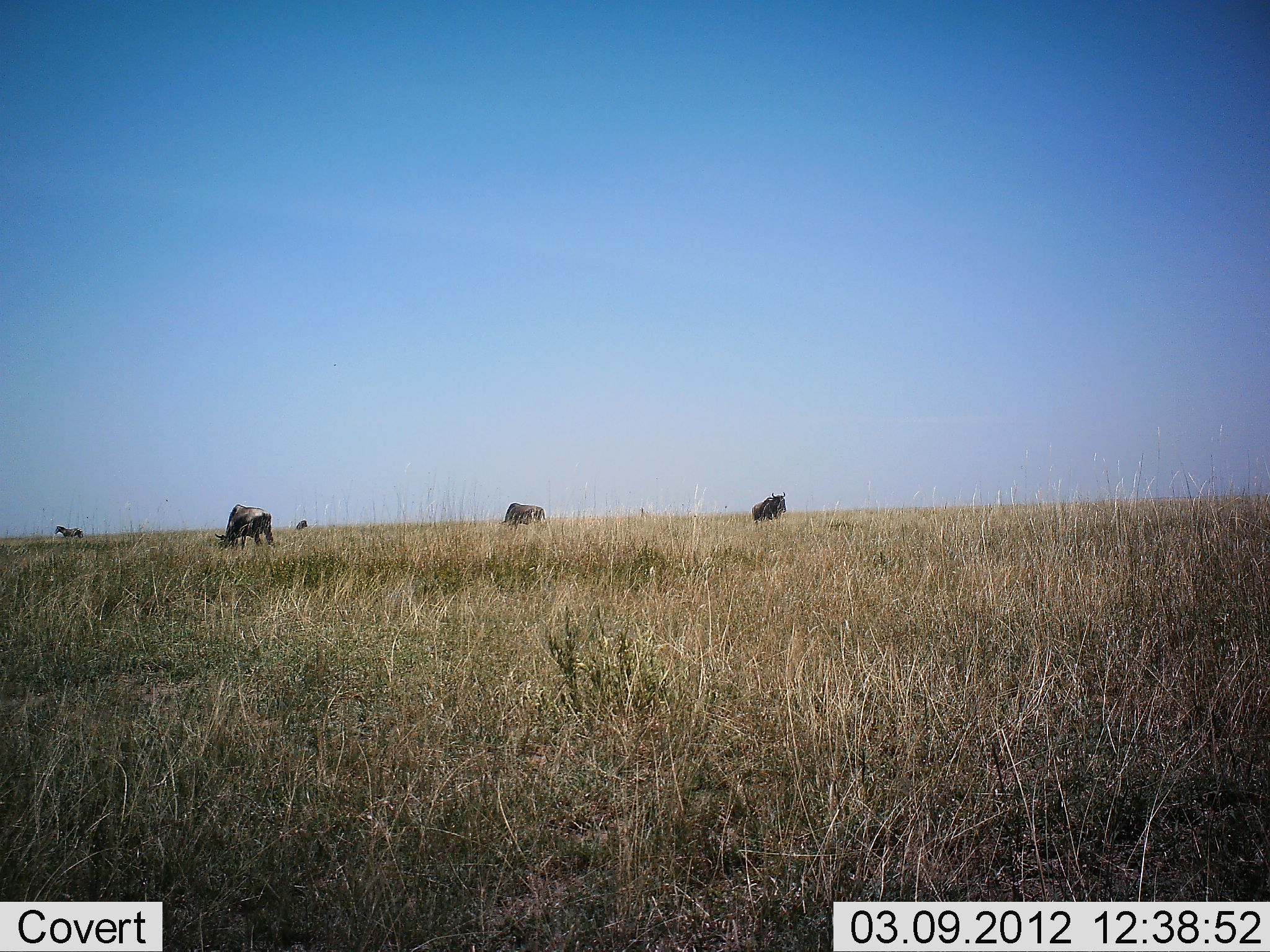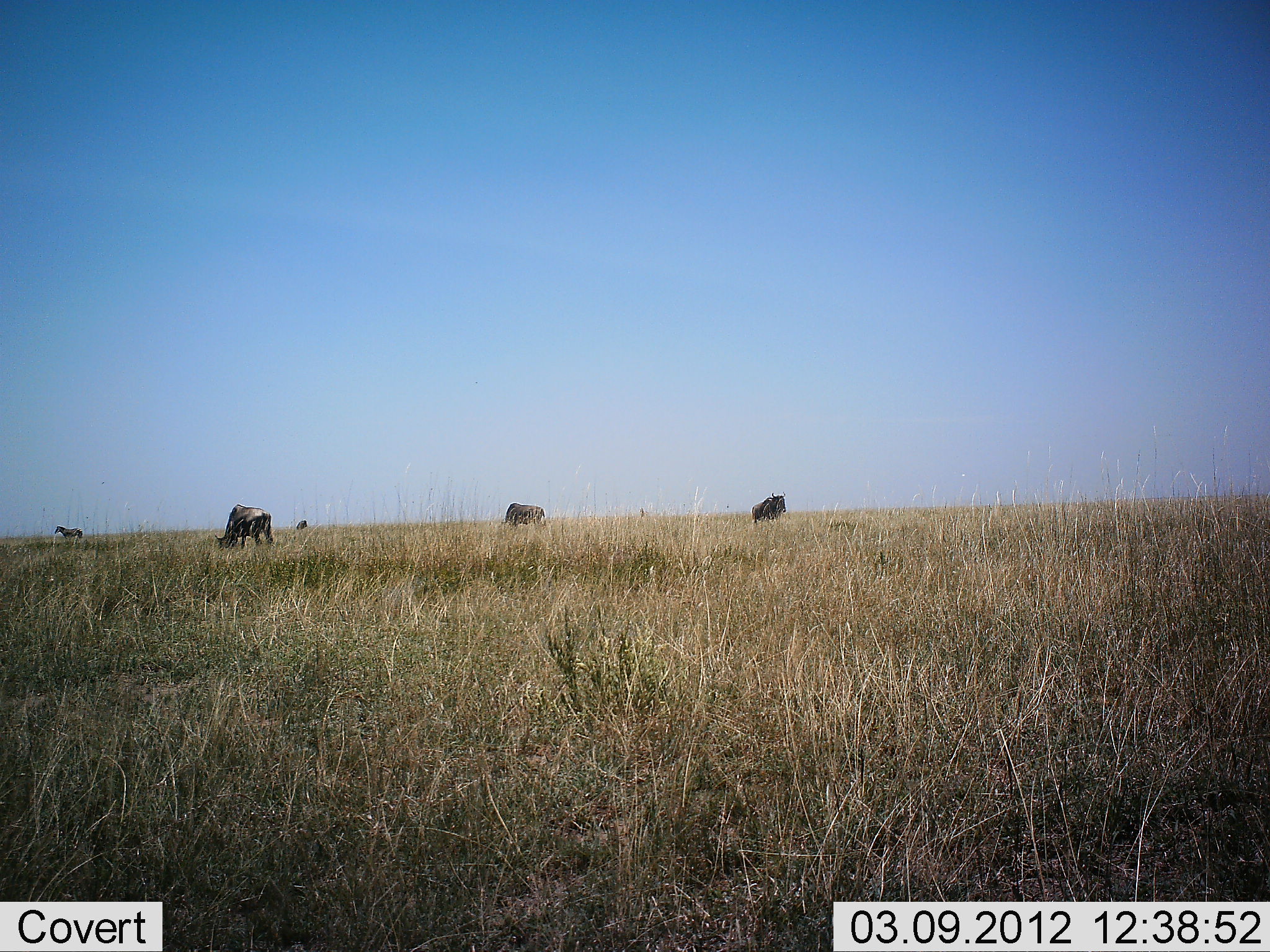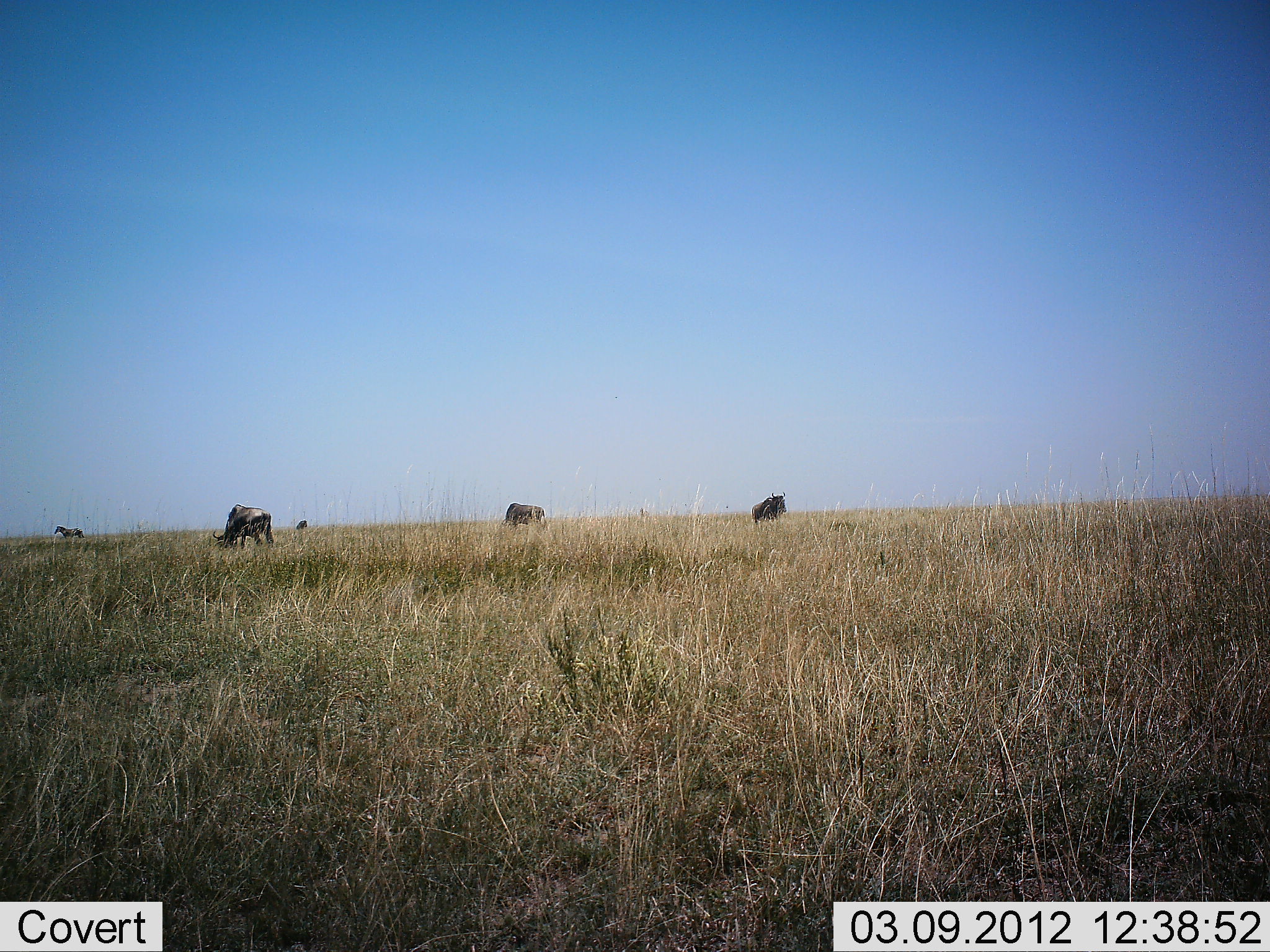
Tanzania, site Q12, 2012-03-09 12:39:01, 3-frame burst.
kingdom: Animalia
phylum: Chordata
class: Mammalia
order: Artiodactyla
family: Bovidae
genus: Connochaetes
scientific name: Connochaetes taurinus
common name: blue wildebeest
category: wildebeest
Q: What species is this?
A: Wildebeest (blue wildebeest) (Connochaetes taurinus).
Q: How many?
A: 4.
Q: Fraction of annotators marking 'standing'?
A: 36%.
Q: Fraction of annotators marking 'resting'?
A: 0%.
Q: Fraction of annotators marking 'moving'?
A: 3%.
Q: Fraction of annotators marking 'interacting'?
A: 0%.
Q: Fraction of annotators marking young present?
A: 3%.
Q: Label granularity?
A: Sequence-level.